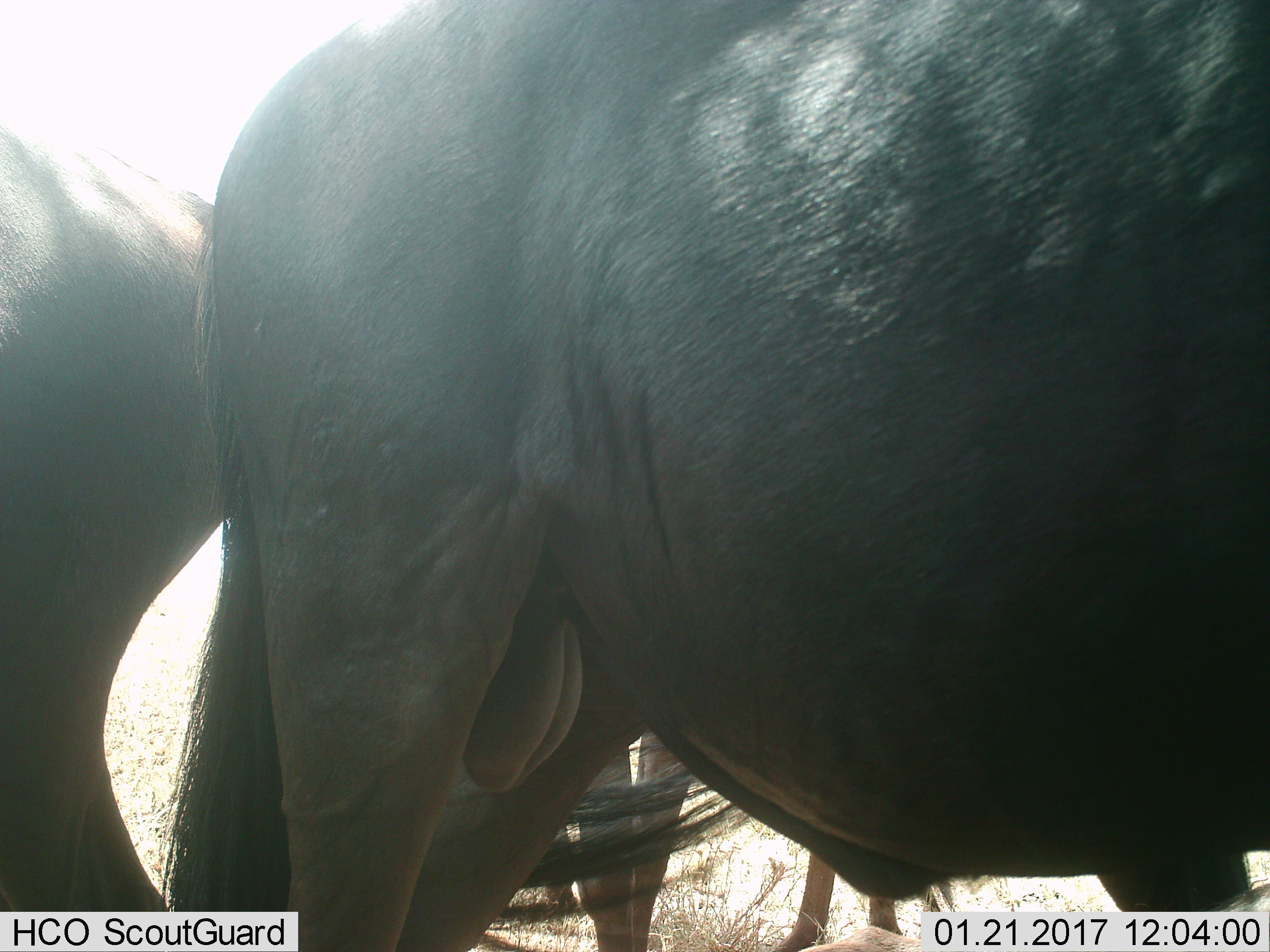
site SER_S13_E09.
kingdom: Animalia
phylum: Chordata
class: Mammalia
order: Artiodactyla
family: Bovidae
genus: Connochaetes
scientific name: Connochaetes taurinus taurinus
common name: blue wildebeest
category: wildebeestblue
Wildebeestblue (blue wildebeest) (Connochaetes taurinus taurinus), count 3. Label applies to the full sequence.